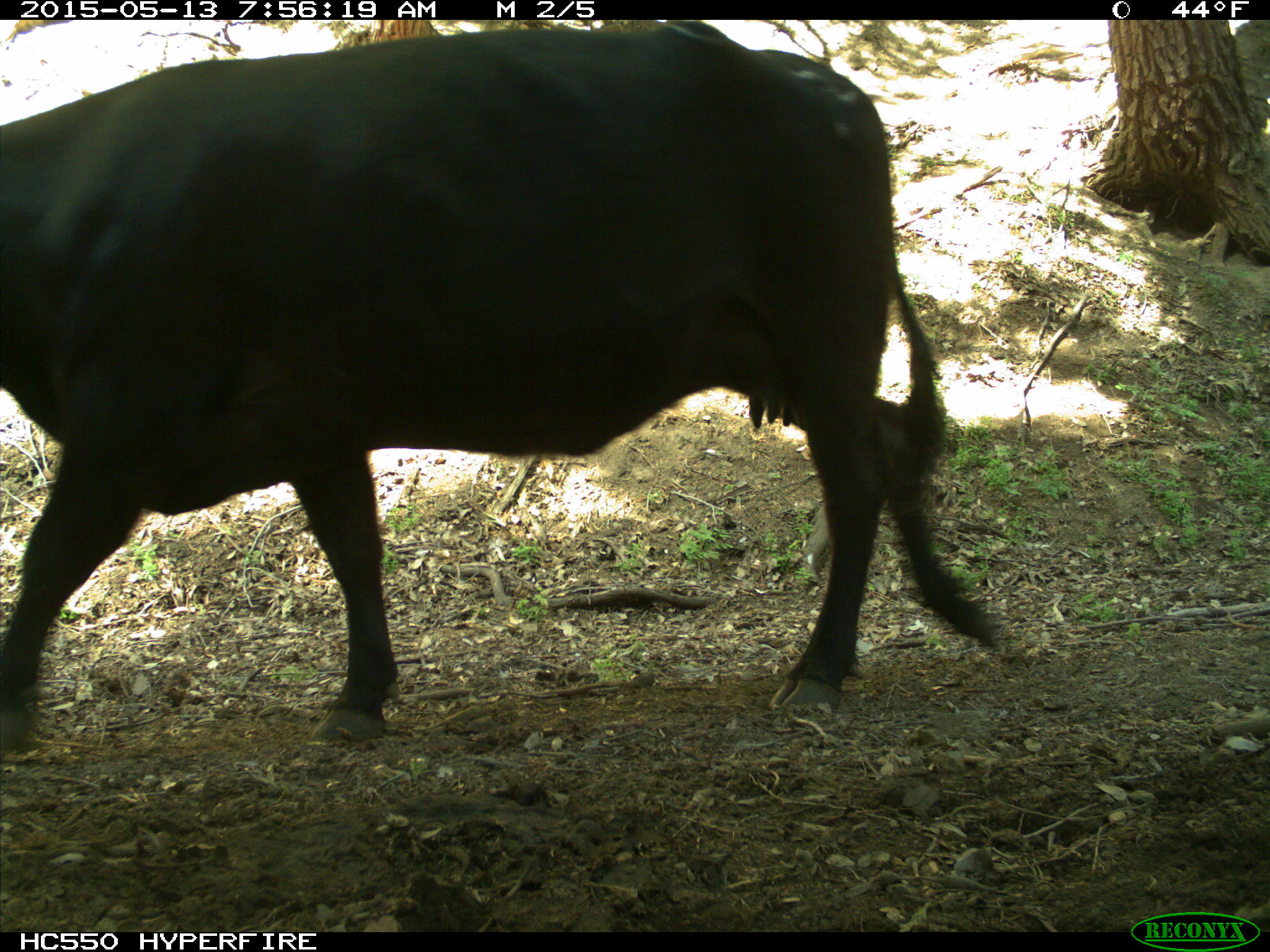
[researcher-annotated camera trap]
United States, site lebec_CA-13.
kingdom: Animalia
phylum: Chordata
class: Mammalia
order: Artiodactyla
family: Bovidae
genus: Bos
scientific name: Bos taurus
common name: domestic cow